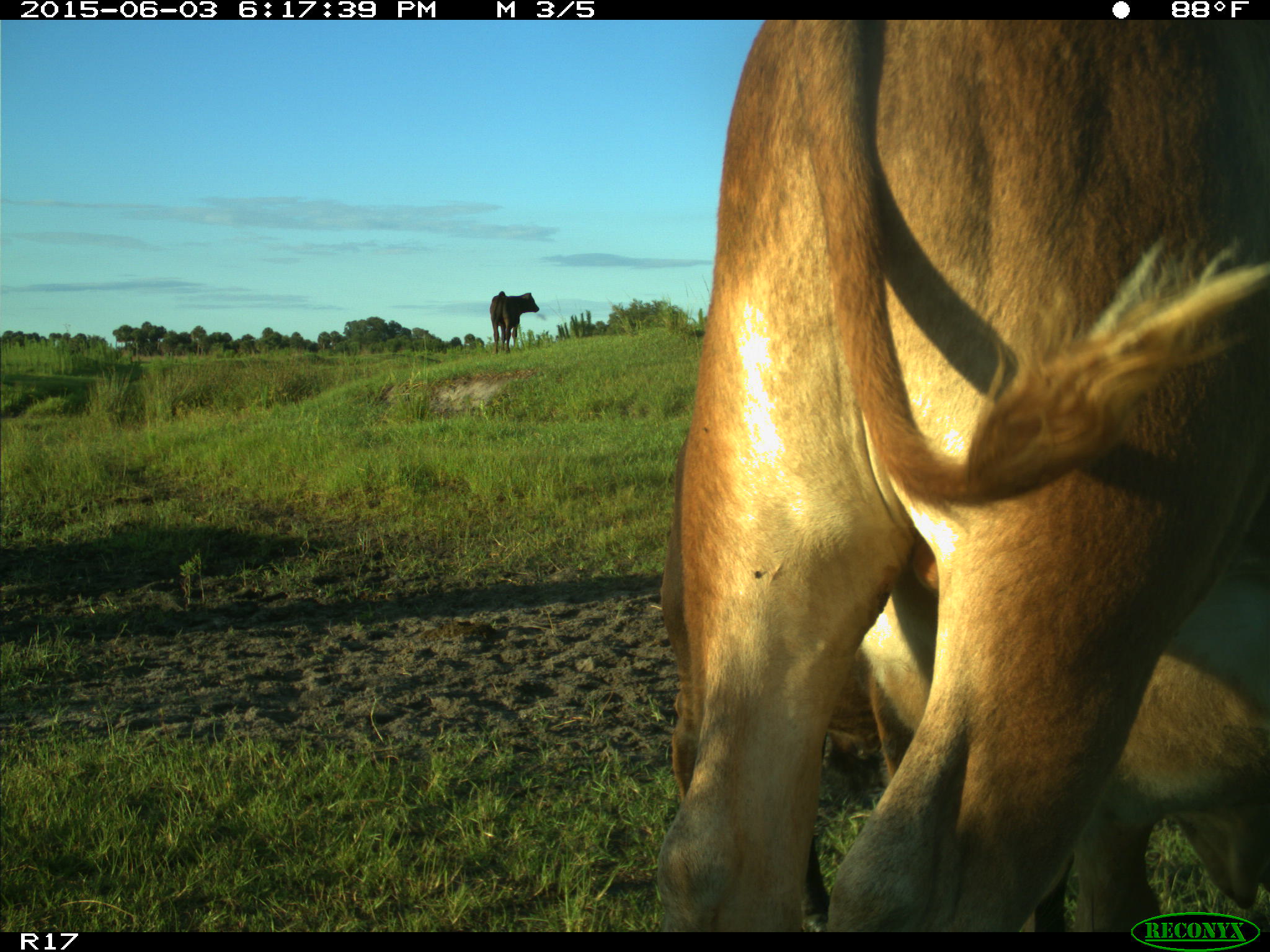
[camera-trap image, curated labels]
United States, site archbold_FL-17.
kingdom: Animalia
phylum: Chordata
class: Mammalia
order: Artiodactyla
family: Bovidae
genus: Bos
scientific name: Bos taurus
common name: domestic cow